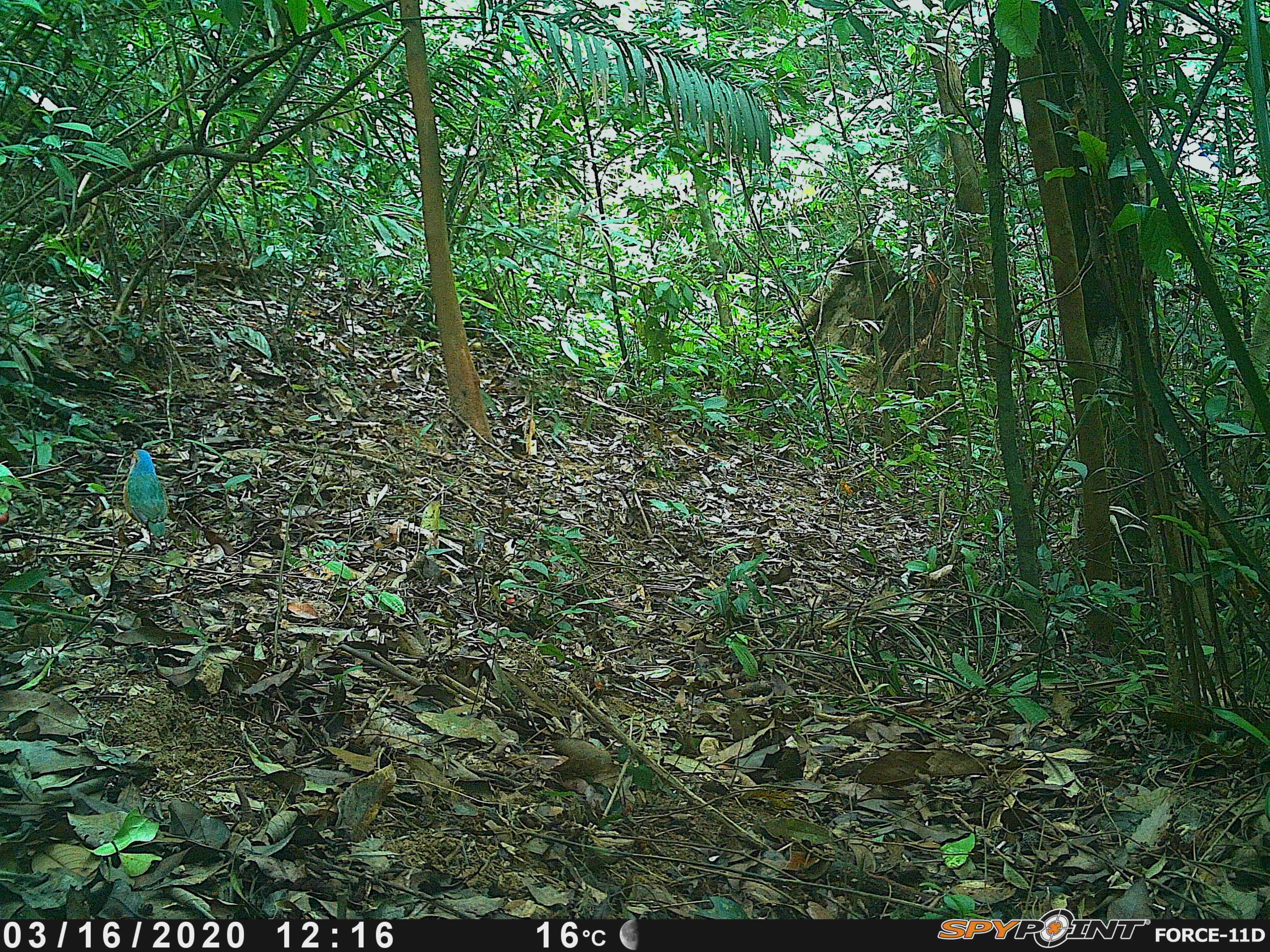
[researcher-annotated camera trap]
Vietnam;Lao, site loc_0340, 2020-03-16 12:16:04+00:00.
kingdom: Animalia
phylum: Chordata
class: Aves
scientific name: Aves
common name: bird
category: unidentified bird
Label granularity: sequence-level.